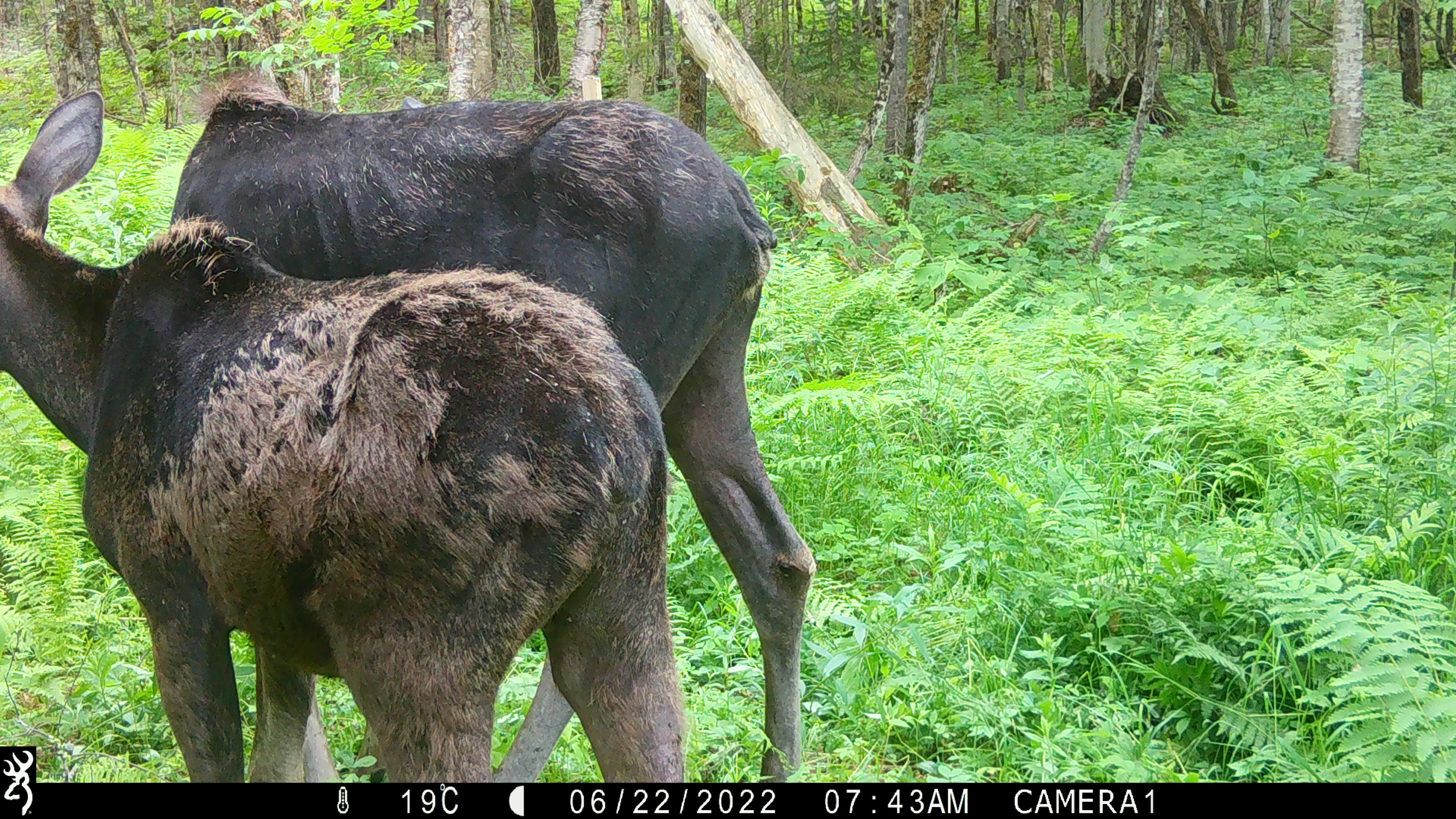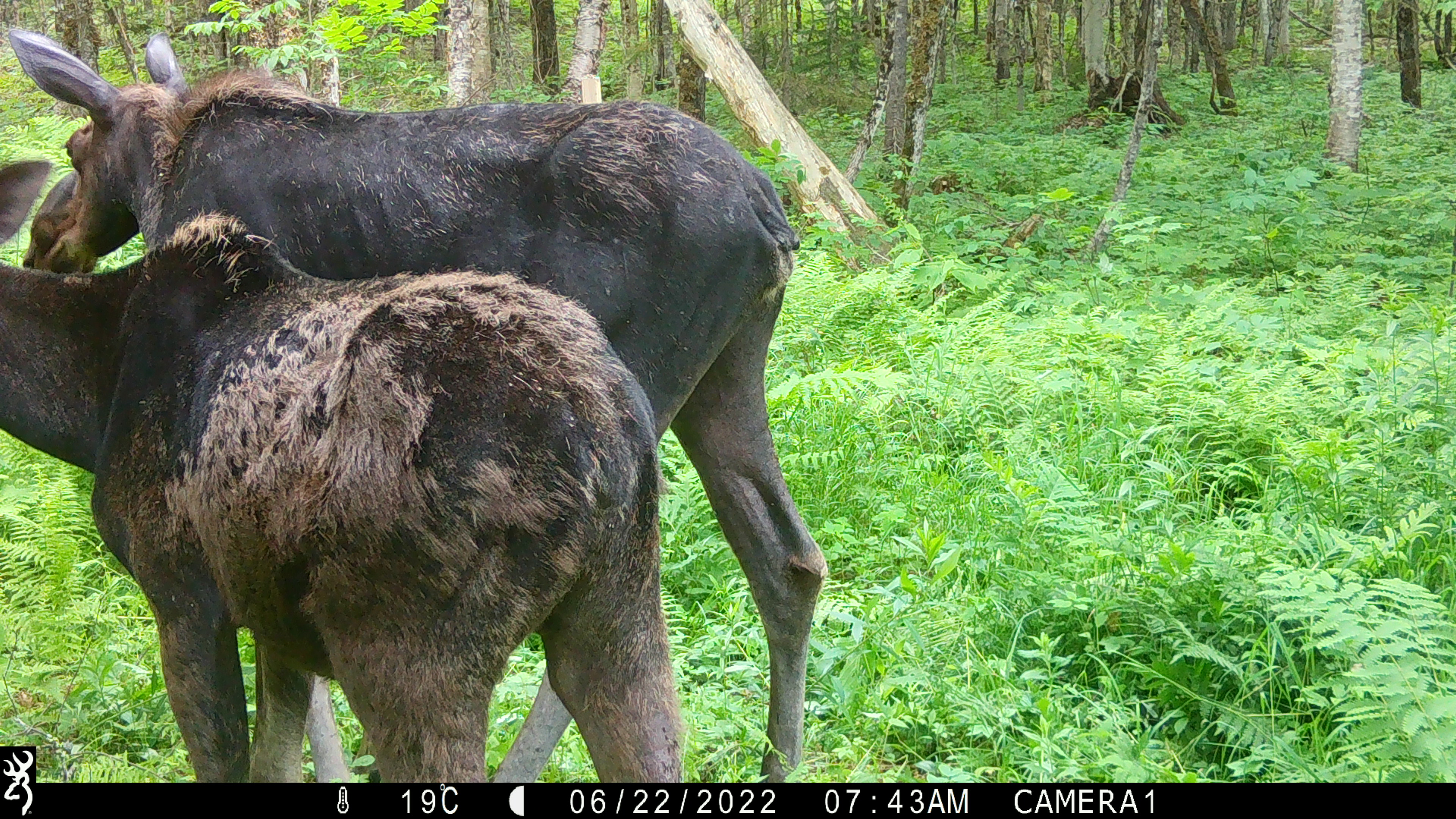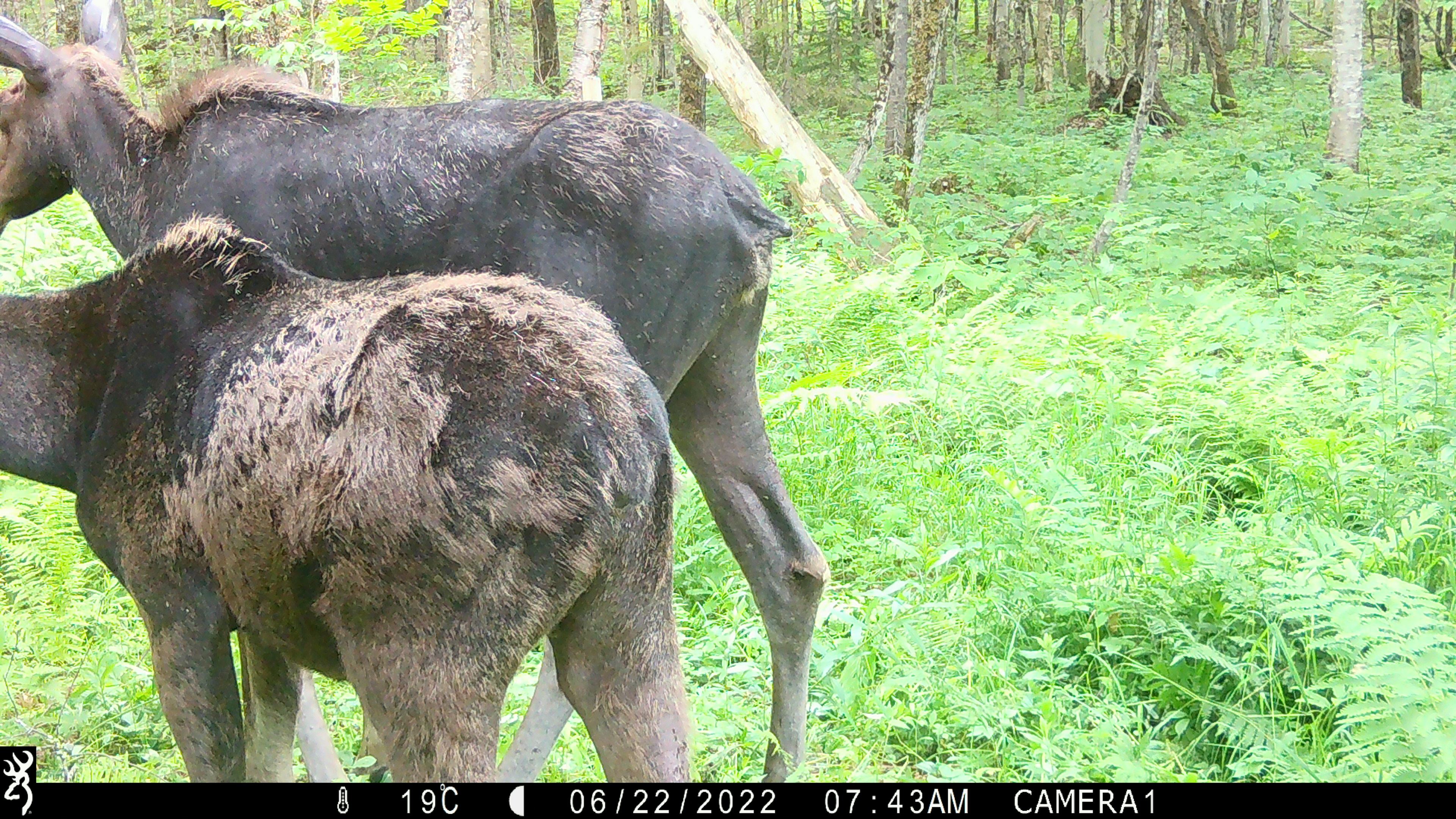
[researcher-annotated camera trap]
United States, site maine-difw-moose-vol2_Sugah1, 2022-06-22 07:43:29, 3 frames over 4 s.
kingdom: Animalia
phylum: Chordata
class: Mammalia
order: Artiodactyla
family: Cervidae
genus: Alces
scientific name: Alces alces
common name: moose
Moose (Alces alces).